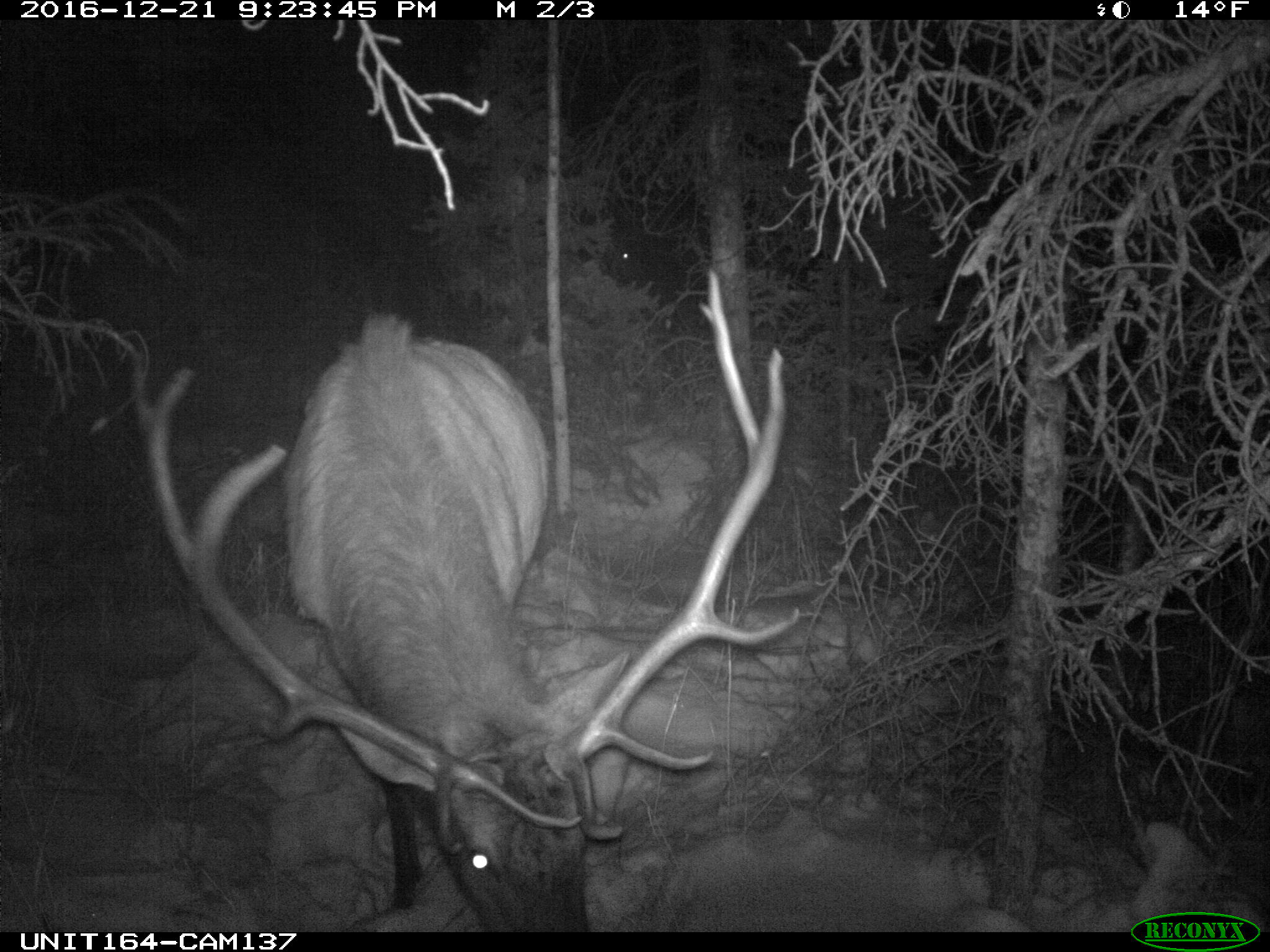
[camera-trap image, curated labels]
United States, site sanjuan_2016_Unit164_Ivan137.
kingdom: Animalia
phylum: Chordata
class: Mammalia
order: Artiodactyla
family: Cervidae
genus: Cervus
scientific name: Cervus elaphus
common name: red deer